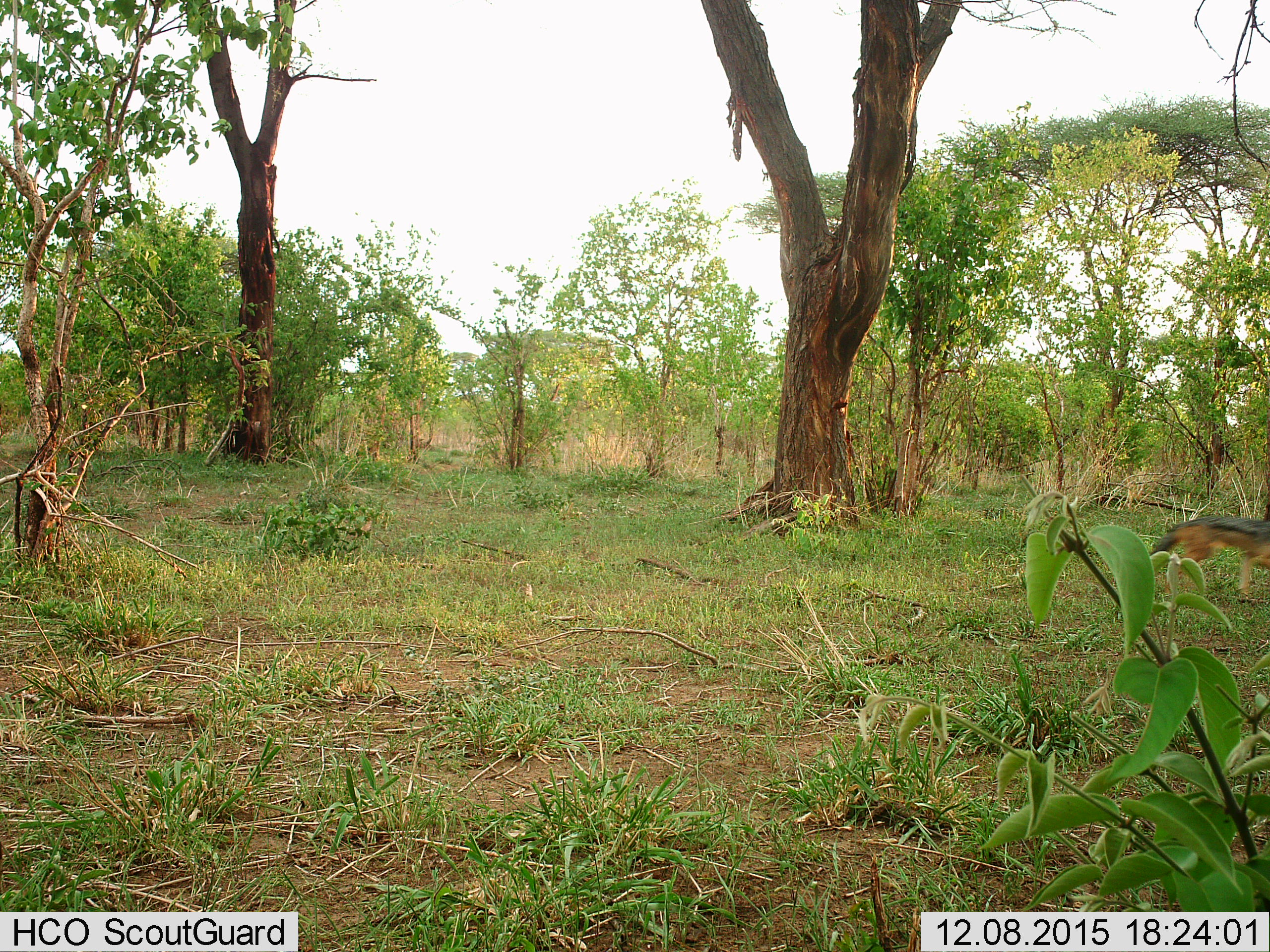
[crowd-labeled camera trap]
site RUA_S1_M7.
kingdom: Animalia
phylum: Chordata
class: Mammalia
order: Carnivora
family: Canidae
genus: Lupulella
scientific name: Lupulella mesomelas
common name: black-backed jackal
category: jackalblackbacked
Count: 1.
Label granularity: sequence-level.